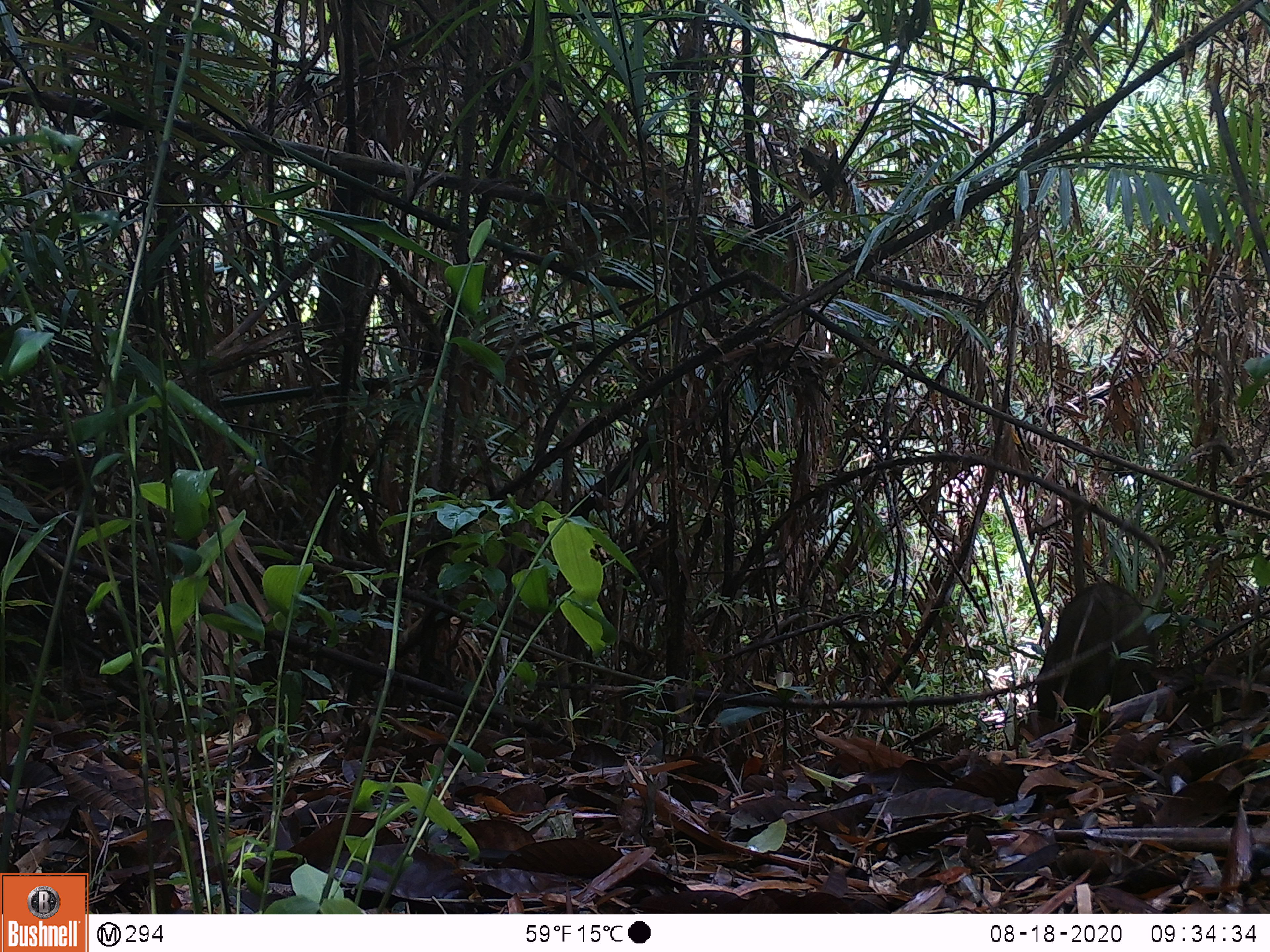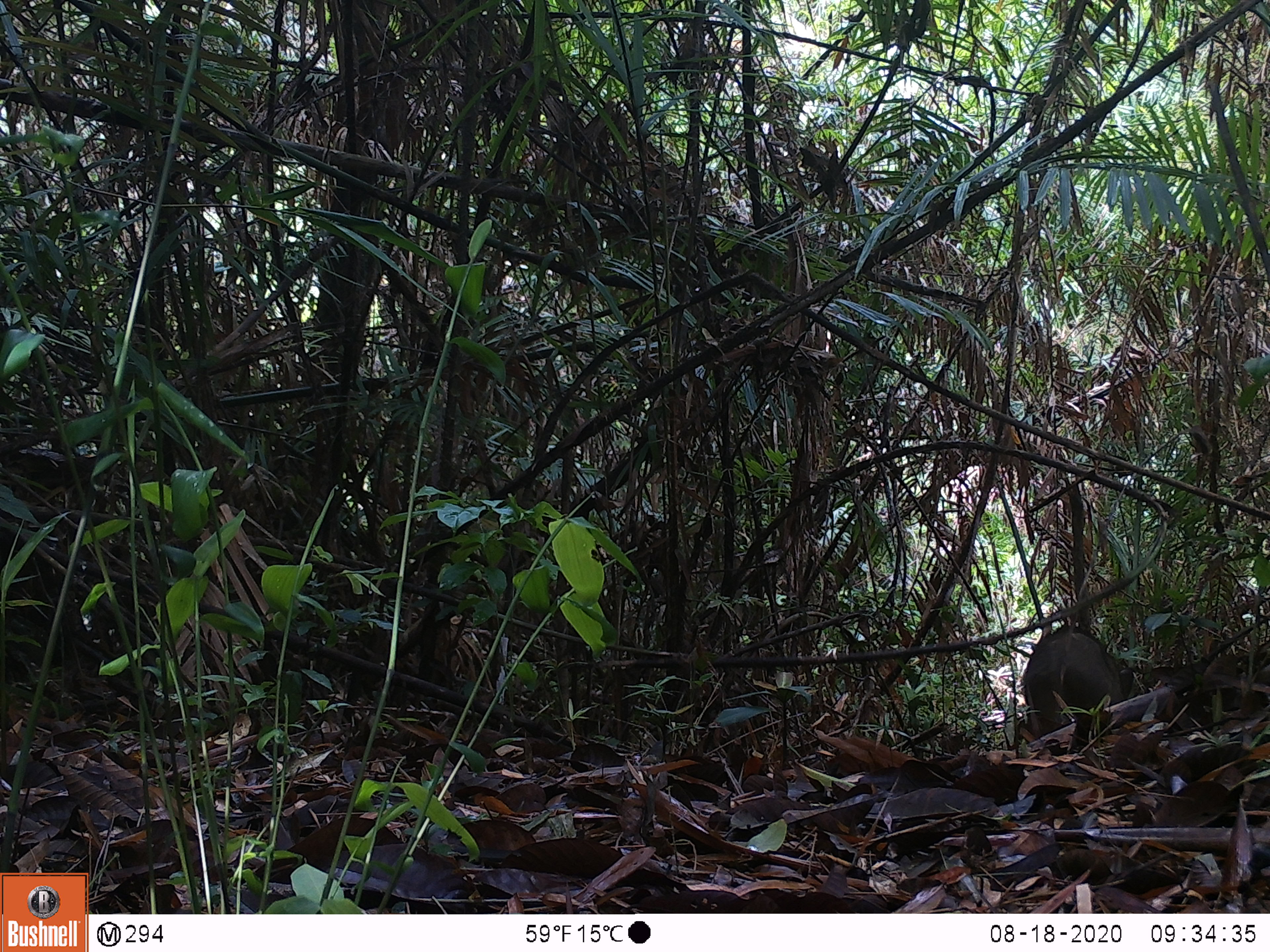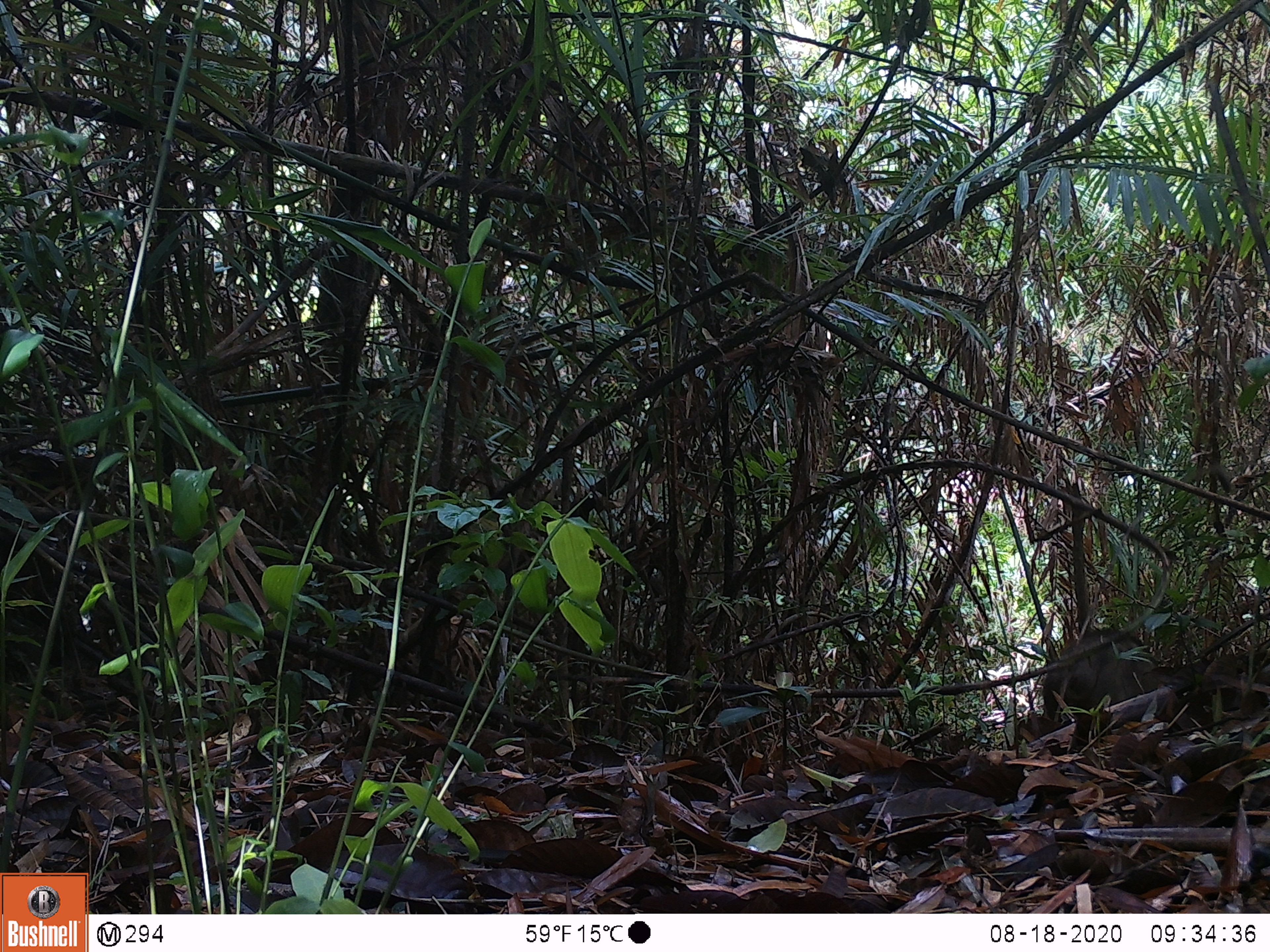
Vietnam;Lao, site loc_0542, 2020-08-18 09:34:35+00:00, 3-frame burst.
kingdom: Animalia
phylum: Chordata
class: Mammalia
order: Artiodactyla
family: Suidae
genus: Sus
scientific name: Sus scrofa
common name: eurasian wild pig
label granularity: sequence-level